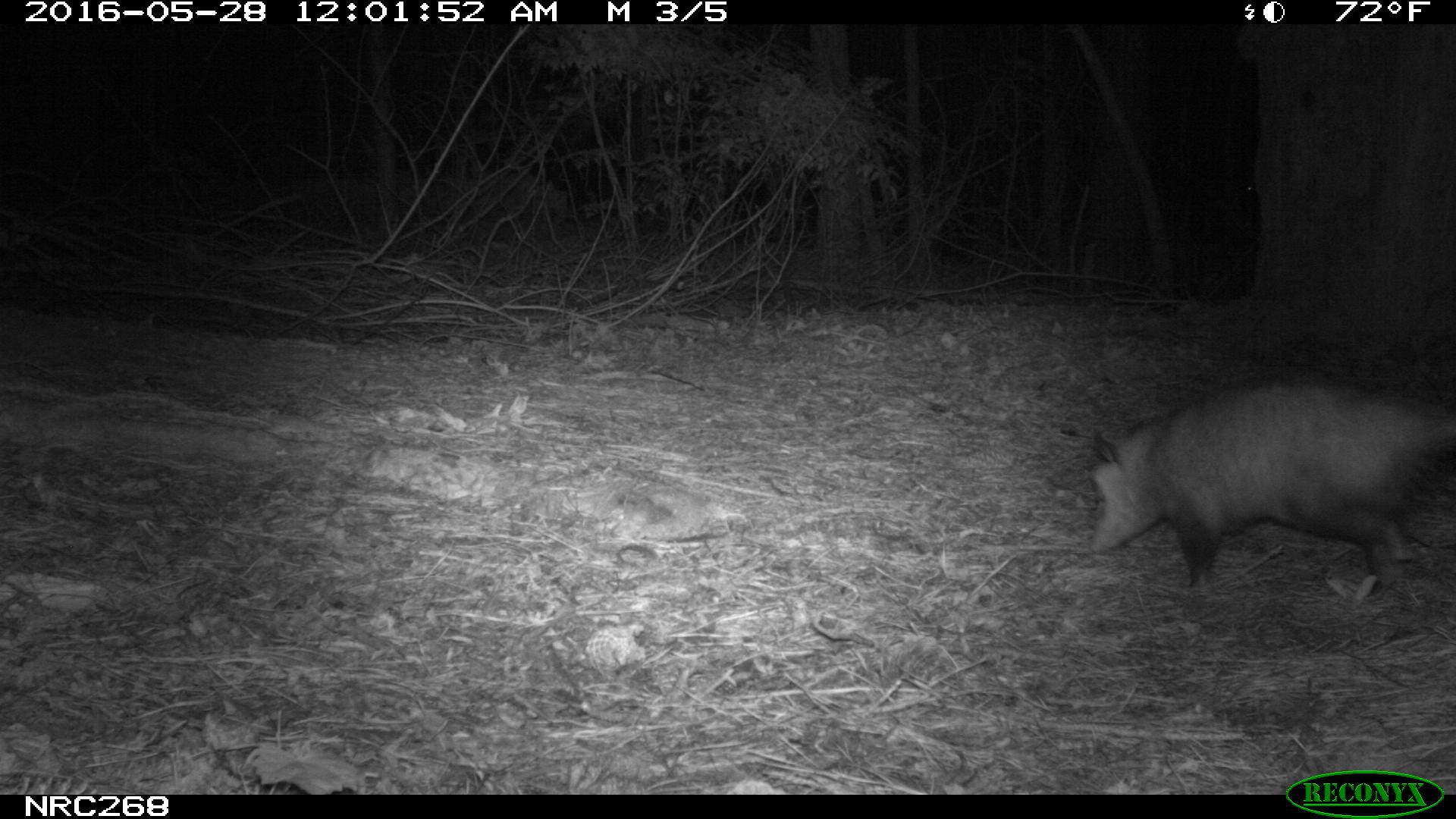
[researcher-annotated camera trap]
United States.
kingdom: Animalia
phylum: Chordata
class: Mammalia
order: Didelphimorphia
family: Didelphidae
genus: Didelphis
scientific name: Didelphis virginiana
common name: virginia opossum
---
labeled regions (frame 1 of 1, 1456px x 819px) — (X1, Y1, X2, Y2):
Virginia Opossum: (1071, 370, 1456, 603)